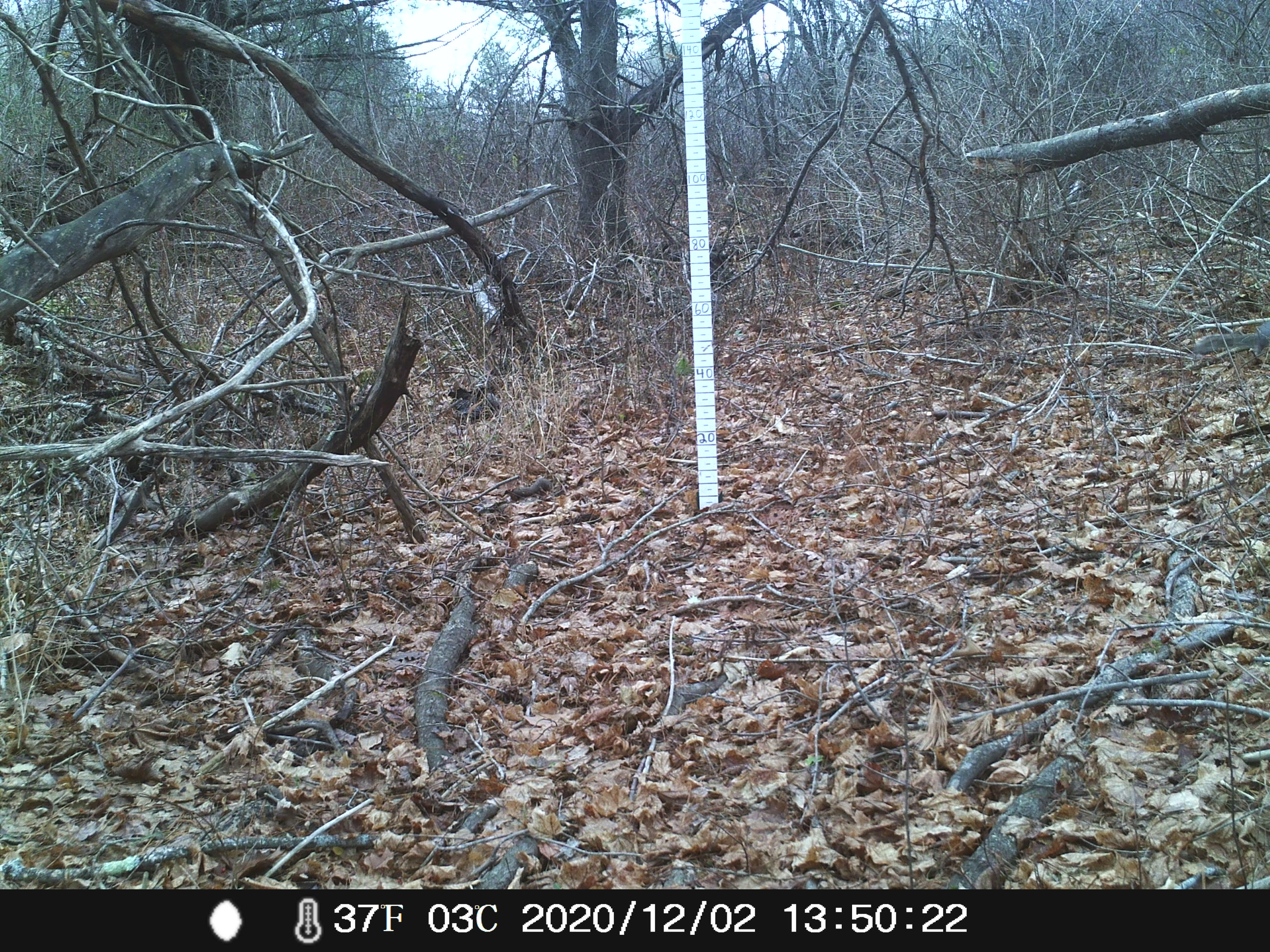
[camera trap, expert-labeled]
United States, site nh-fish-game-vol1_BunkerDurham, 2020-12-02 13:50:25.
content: unidentified animal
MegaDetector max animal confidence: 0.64